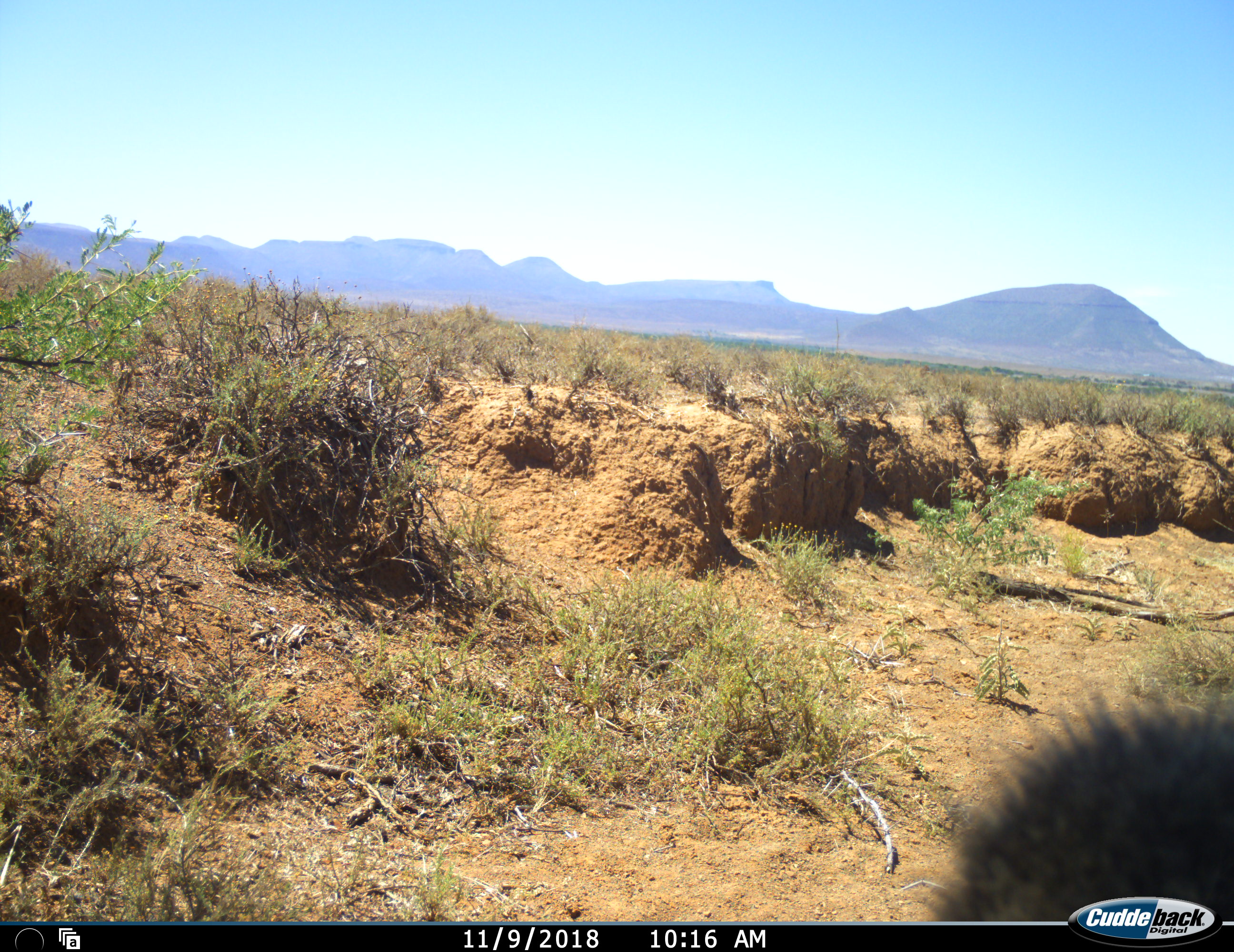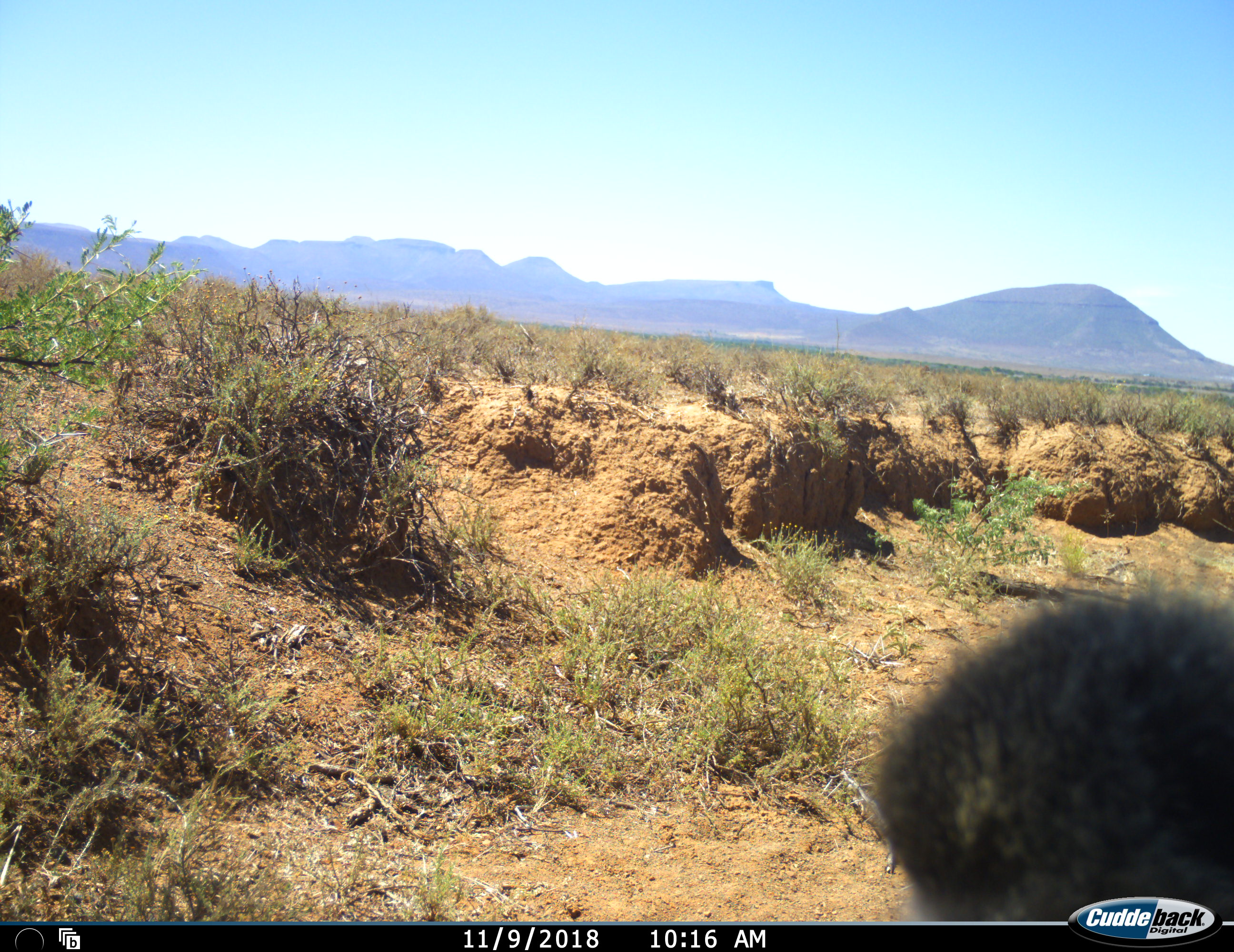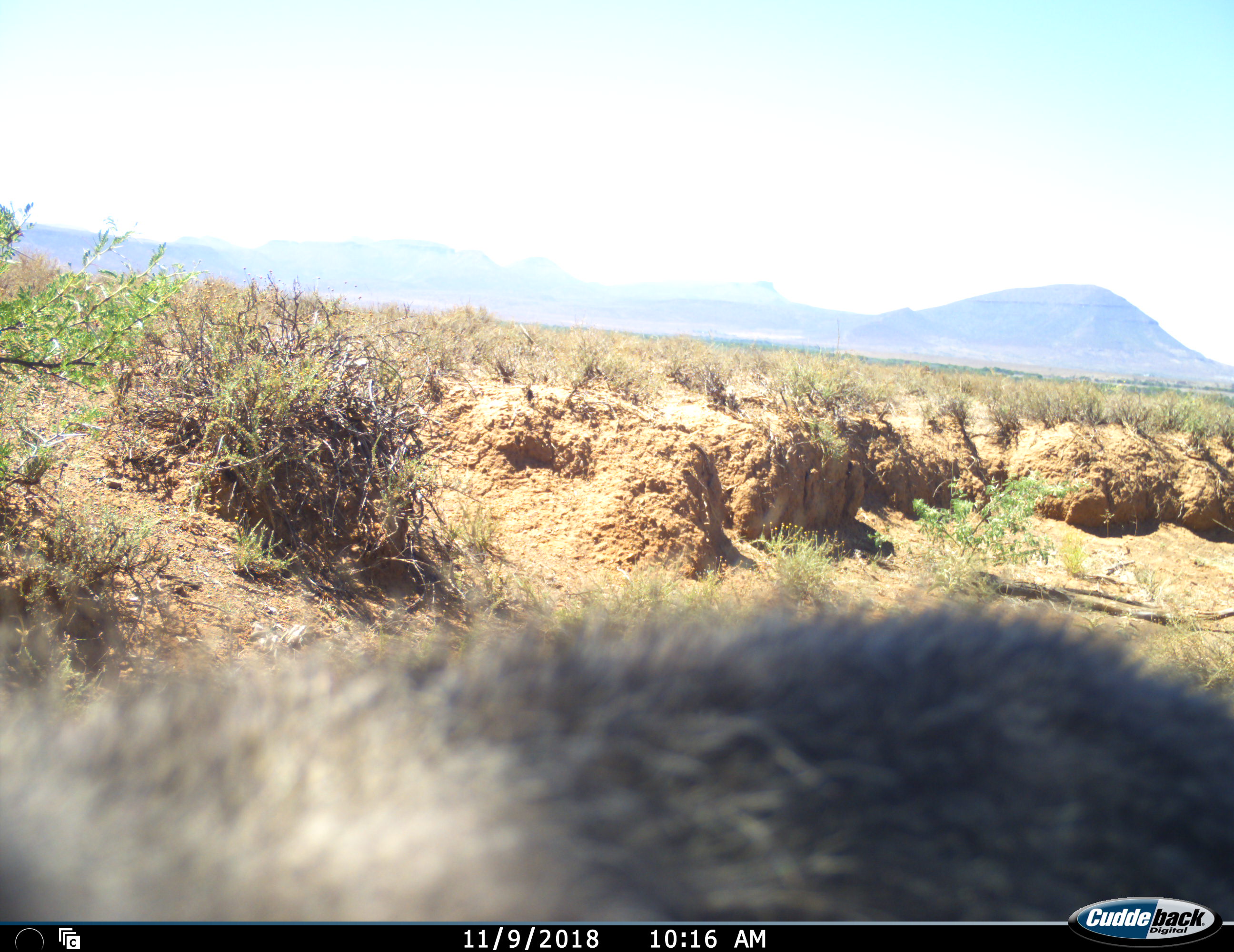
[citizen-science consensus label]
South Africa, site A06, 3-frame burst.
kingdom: Animalia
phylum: Chordata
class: Mammalia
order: Primates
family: Cercopithecidae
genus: Chlorocebus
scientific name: Chlorocebus pygerythrus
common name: vervet monkey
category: monkeyvervet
Monkeyvervet (vervet monkey) (Chlorocebus pygerythrus), count 1. Behavior (volunteer vote fractions): standing 0%, resting 0%, moving 100%, interacting 14%. Young present (vote fraction): 0%. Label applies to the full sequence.